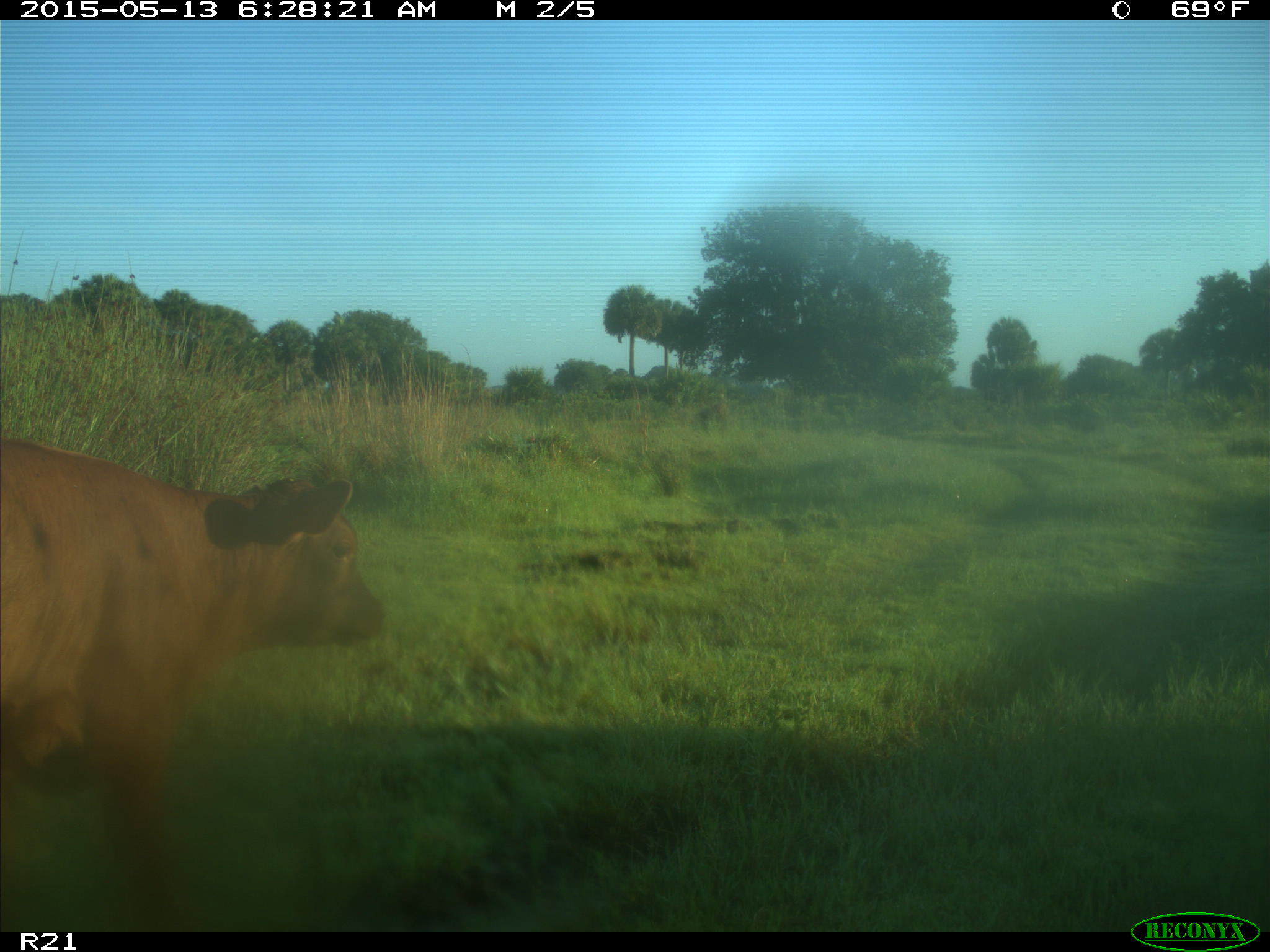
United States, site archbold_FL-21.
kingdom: Animalia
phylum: Chordata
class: Mammalia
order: Artiodactyla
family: Bovidae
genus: Bos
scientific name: Bos taurus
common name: domestic cow